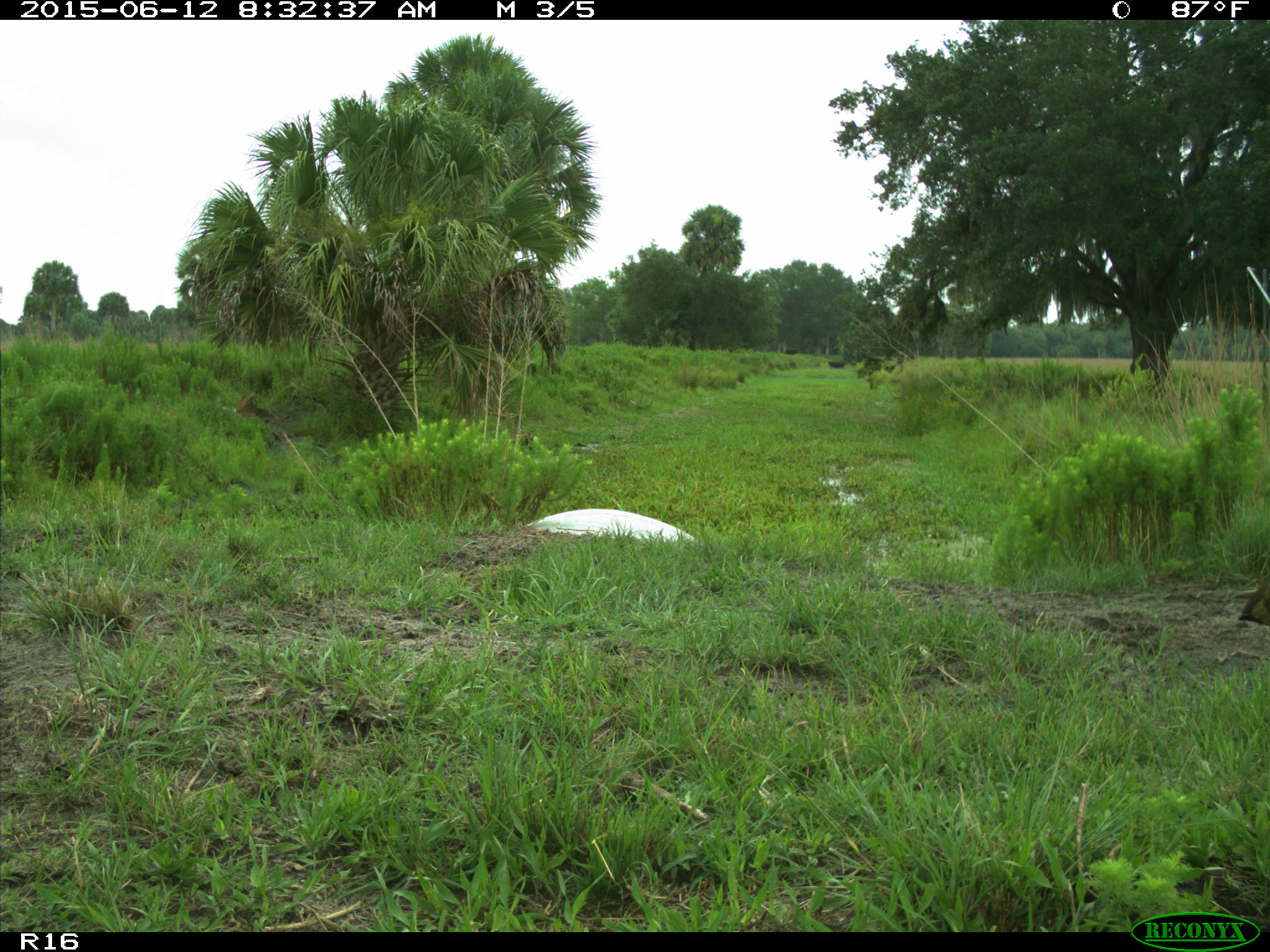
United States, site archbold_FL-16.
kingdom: Animalia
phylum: Chordata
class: Aves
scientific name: Aves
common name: birds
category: unidentified bird